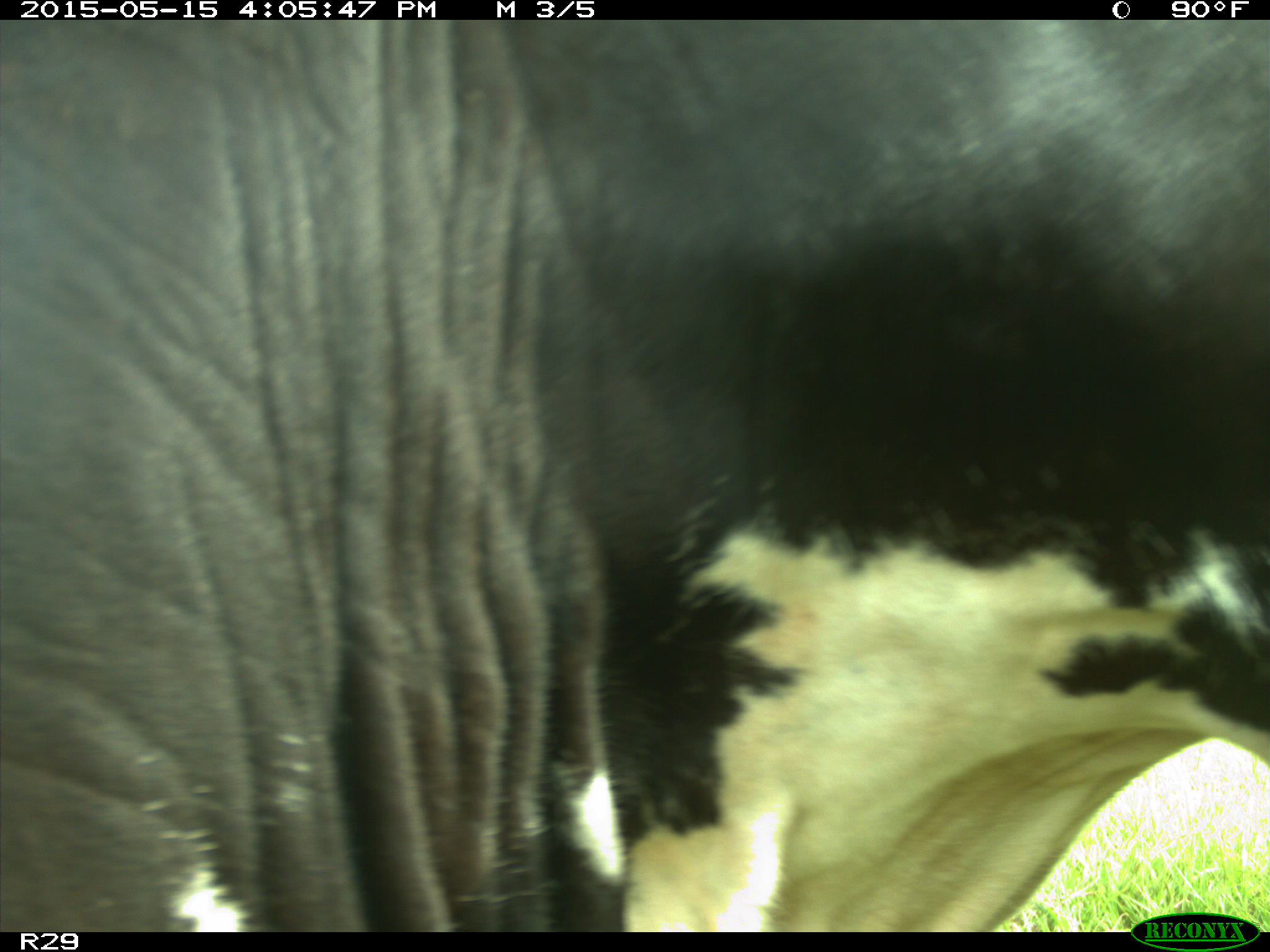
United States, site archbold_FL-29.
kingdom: Animalia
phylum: Chordata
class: Mammalia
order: Artiodactyla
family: Bovidae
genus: Bos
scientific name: Bos taurus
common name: domestic cow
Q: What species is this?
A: Bos taurus (domestic cow).